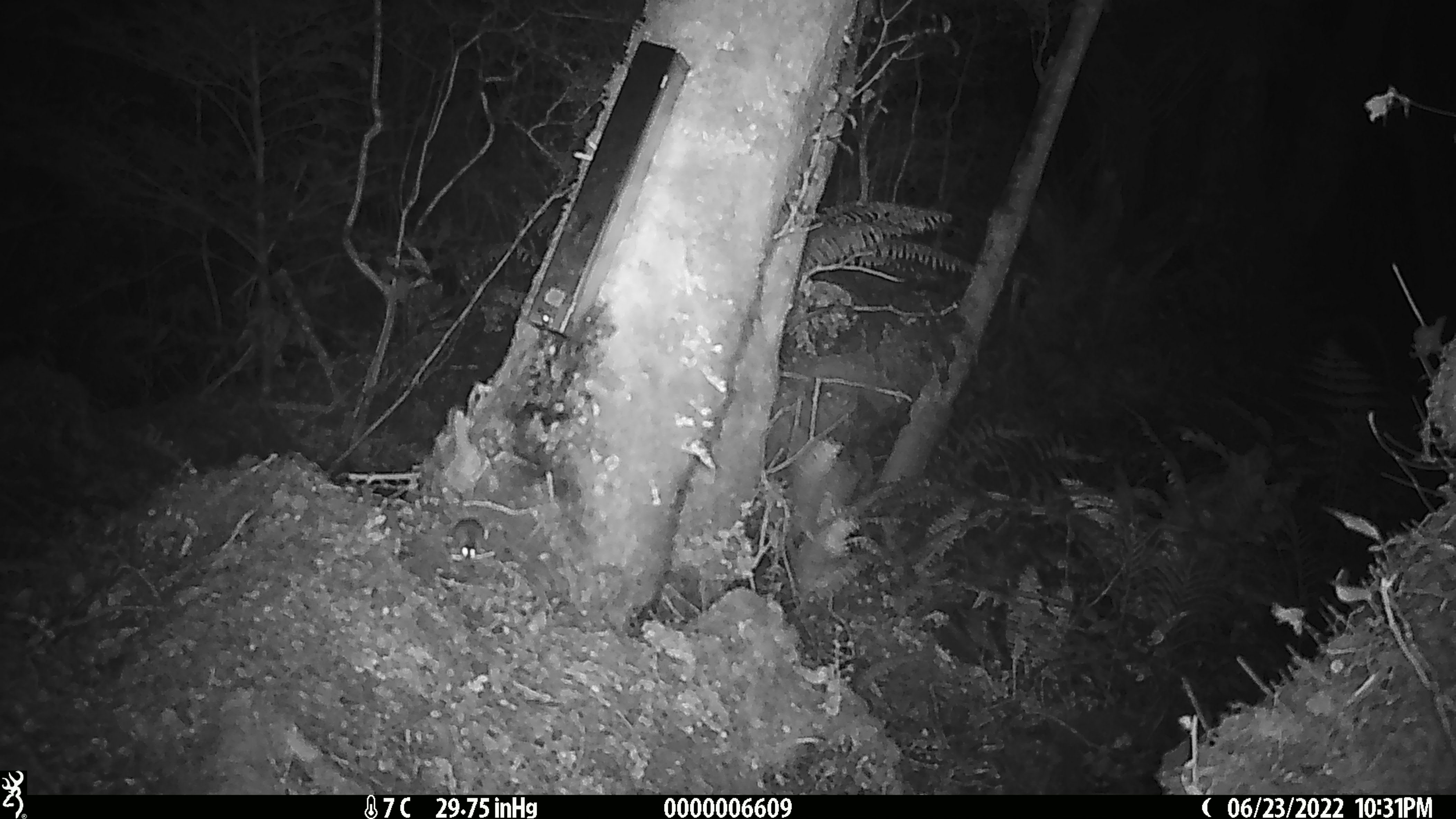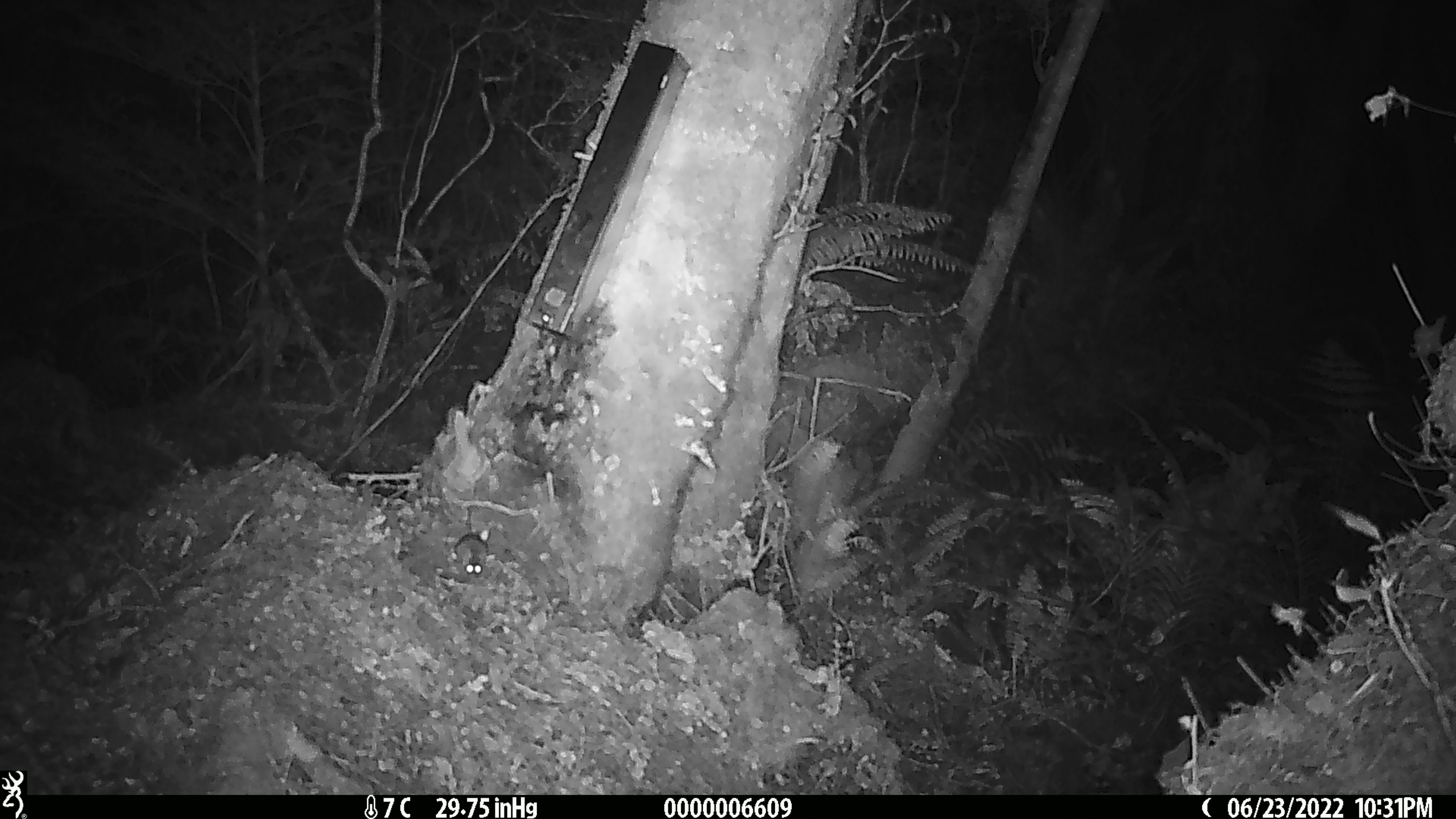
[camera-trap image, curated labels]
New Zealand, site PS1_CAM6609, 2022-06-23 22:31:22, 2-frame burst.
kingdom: Animalia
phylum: Chordata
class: Mammalia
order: Rodentia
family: Muridae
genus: Mus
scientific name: Mus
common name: mouse